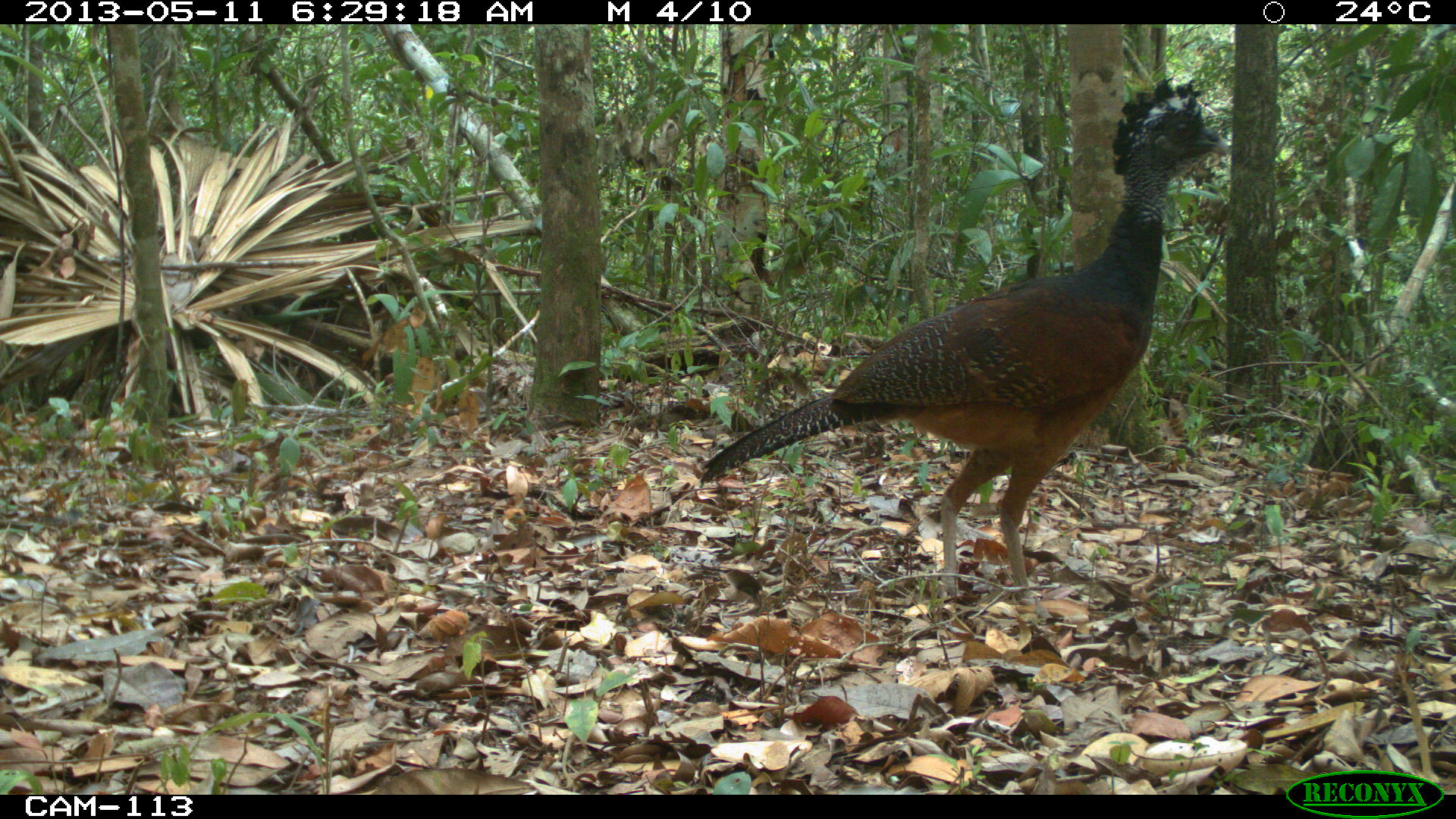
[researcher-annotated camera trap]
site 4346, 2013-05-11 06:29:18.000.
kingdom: Animalia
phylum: Chordata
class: Aves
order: Galliformes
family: Cracidae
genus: Crax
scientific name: Crax rubra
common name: great curassow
Crax rubra (great curassow), count 1, sex female.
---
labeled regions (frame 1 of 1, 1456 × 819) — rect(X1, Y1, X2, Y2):
crax rubra: rect(695, 72, 1230, 600)